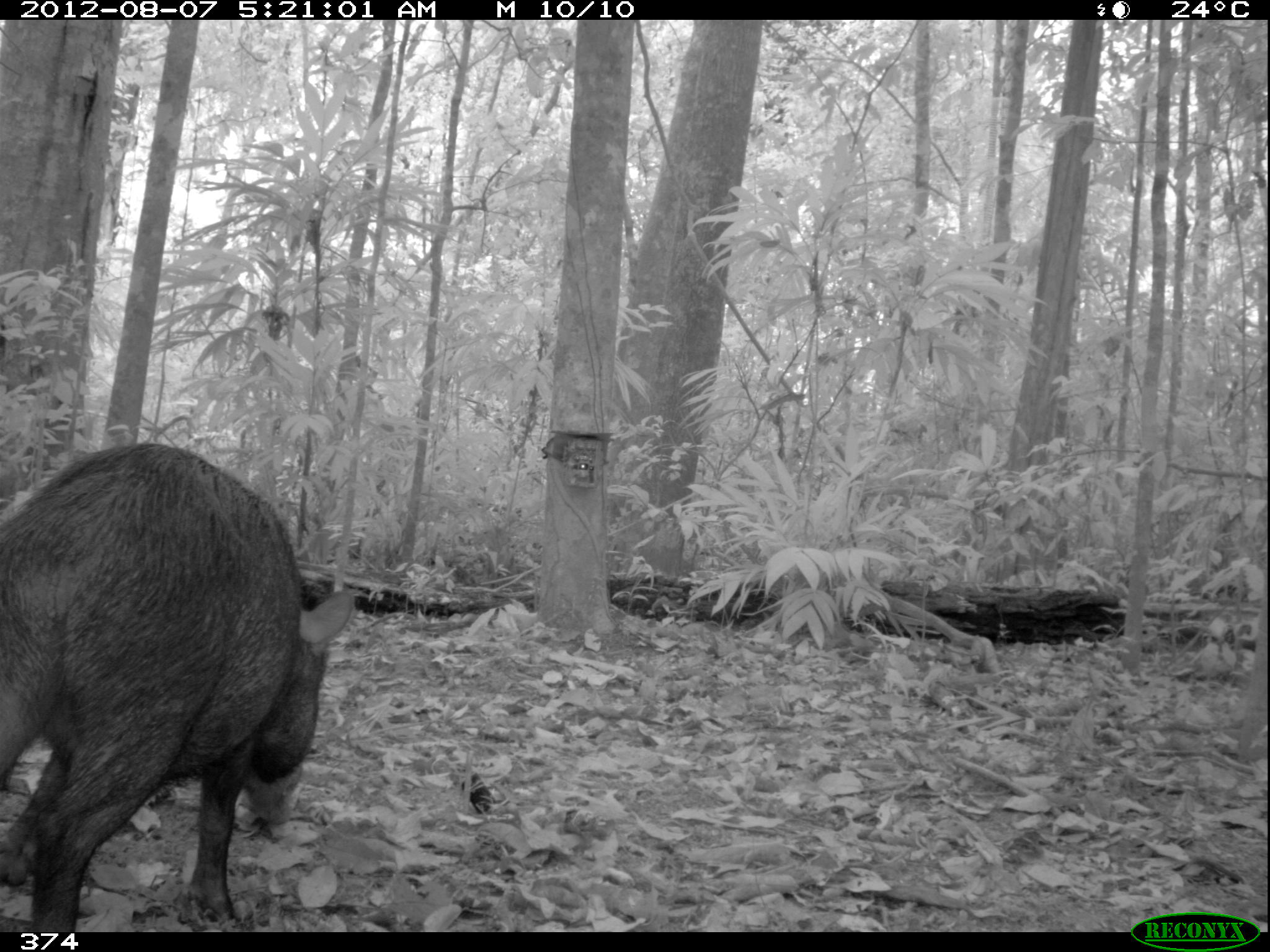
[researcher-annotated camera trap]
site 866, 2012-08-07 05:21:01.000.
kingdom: Animalia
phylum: Chordata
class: Mammalia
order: Artiodactyla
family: Tayassuidae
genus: Tayassu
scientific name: Tayassu pecari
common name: white-lipped peccary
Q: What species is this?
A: Tayassu pecari (white-lipped peccary).